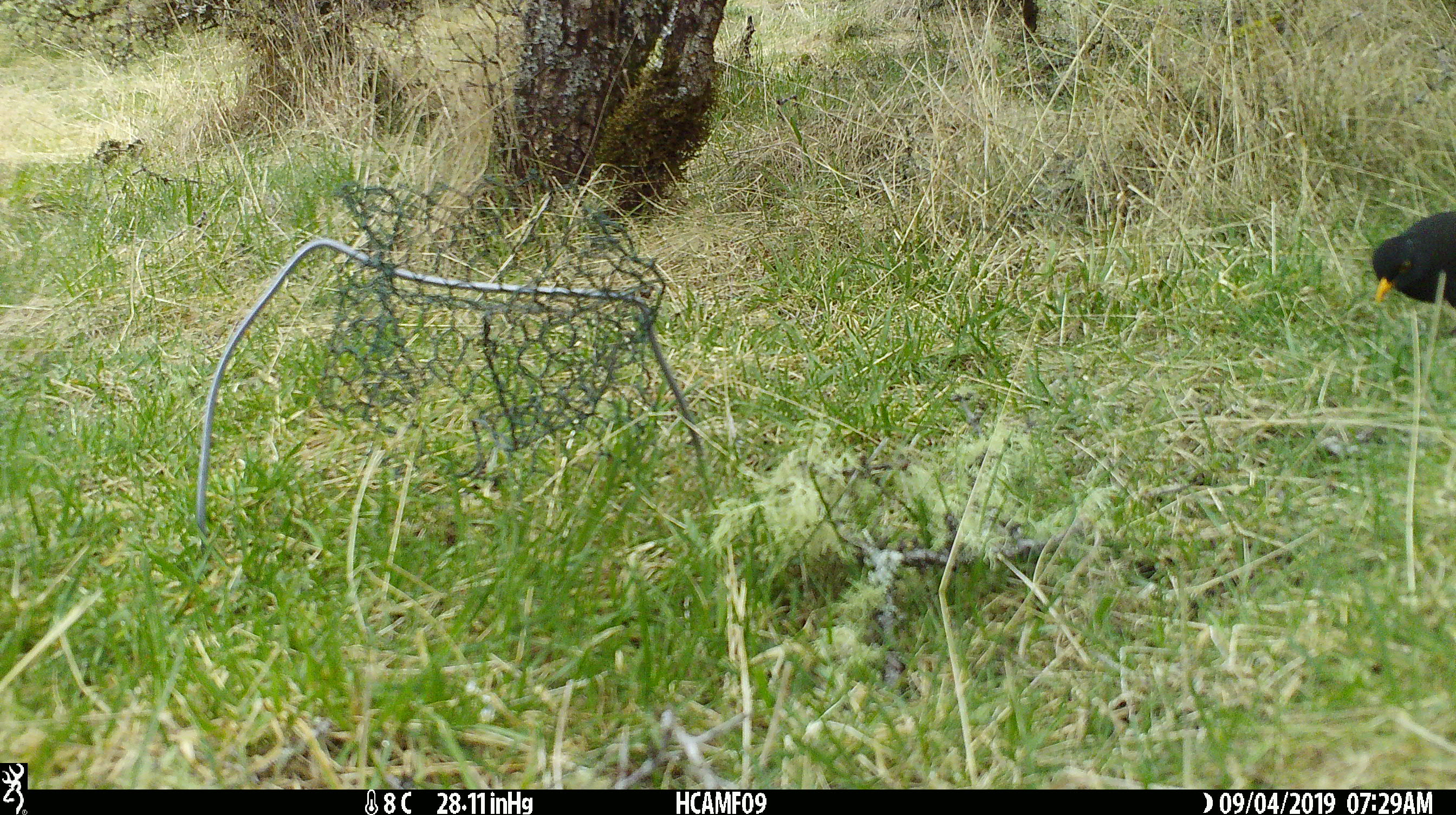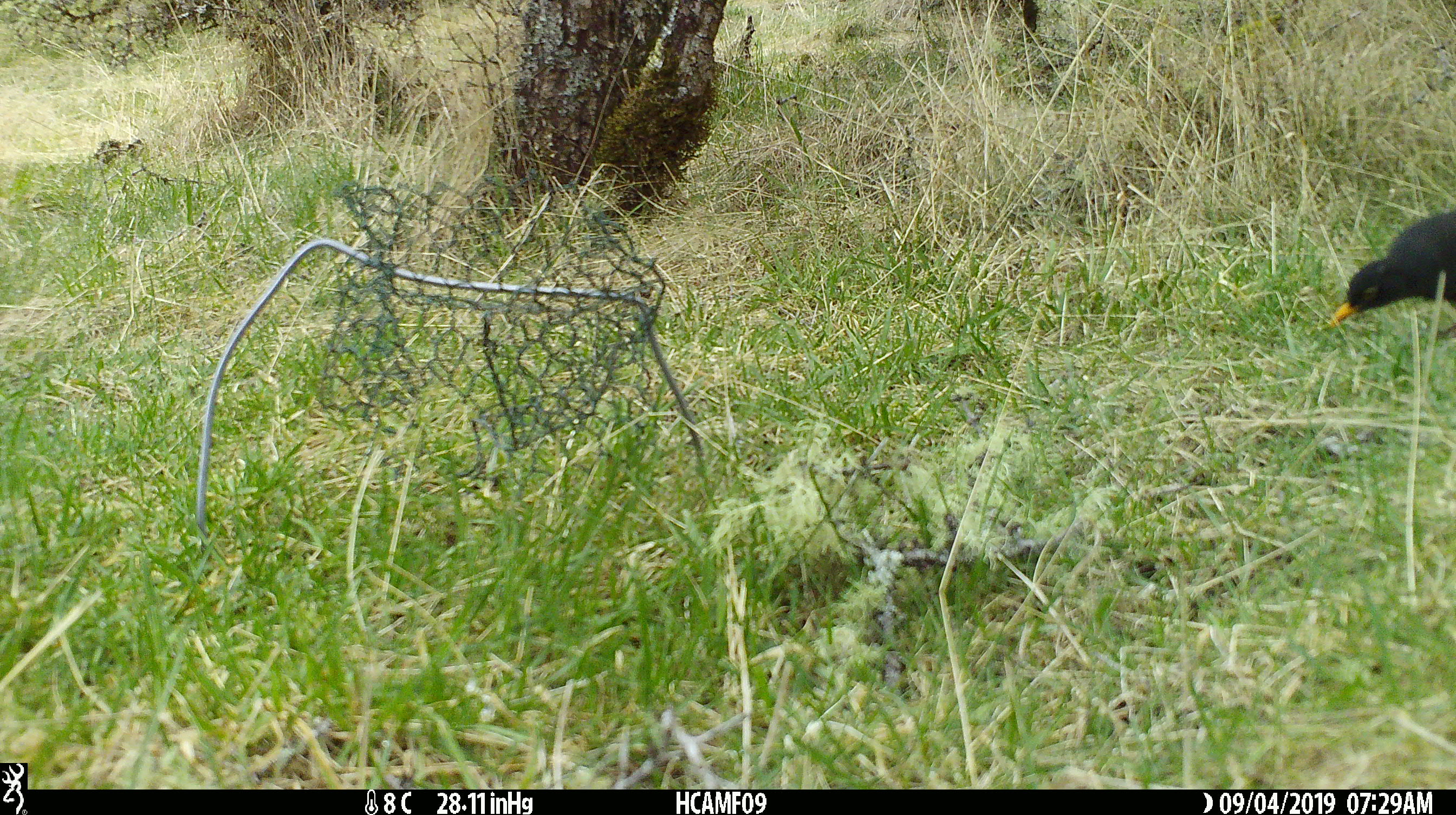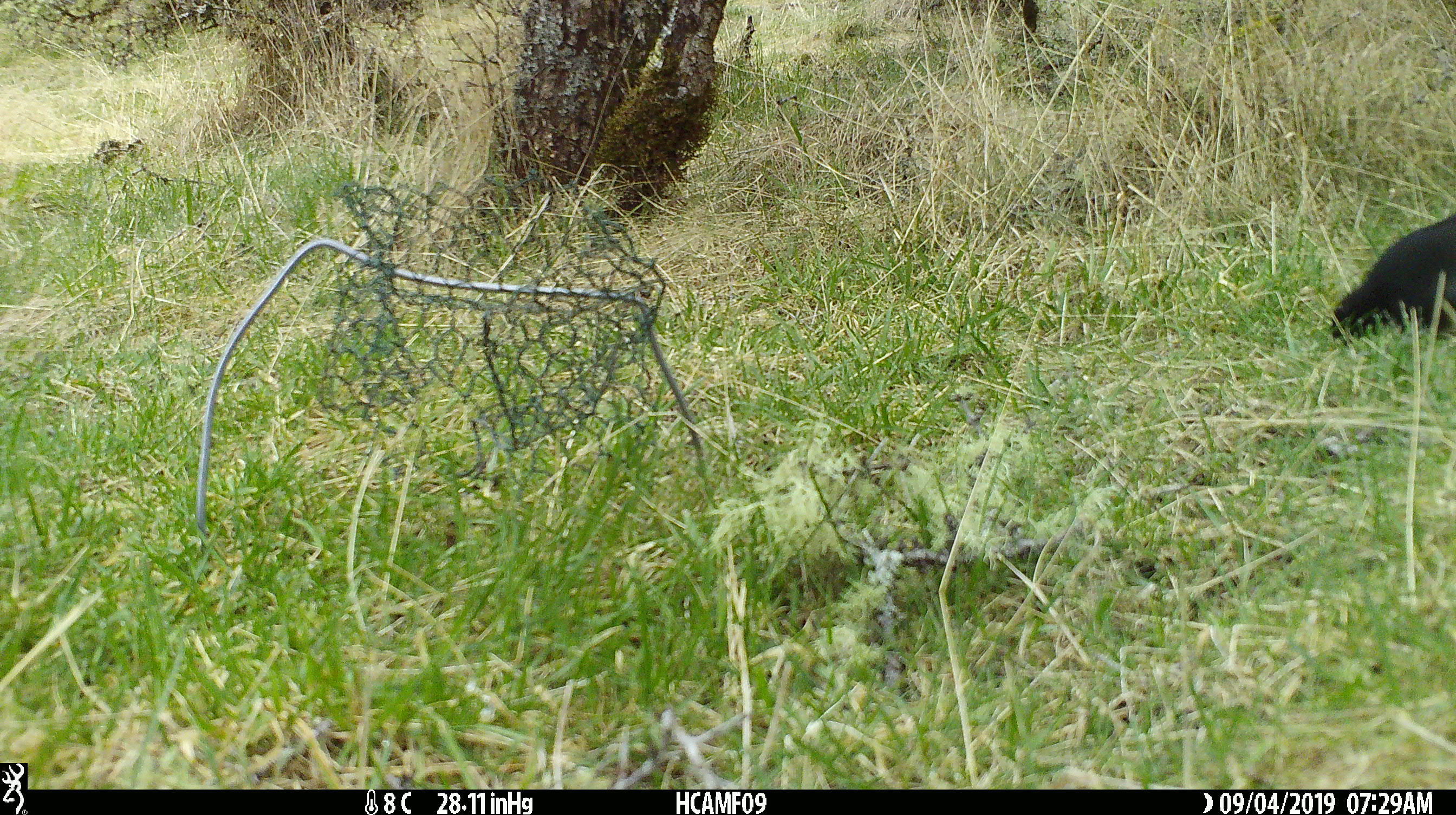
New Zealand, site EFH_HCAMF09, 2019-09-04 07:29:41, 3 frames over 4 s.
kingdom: Animalia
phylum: Chordata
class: Aves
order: Passeriformes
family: Turdidae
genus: Turdus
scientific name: Turdus merula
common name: eurasian blackbird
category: blackbird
Blackbird (eurasian blackbird) (Turdus merula).